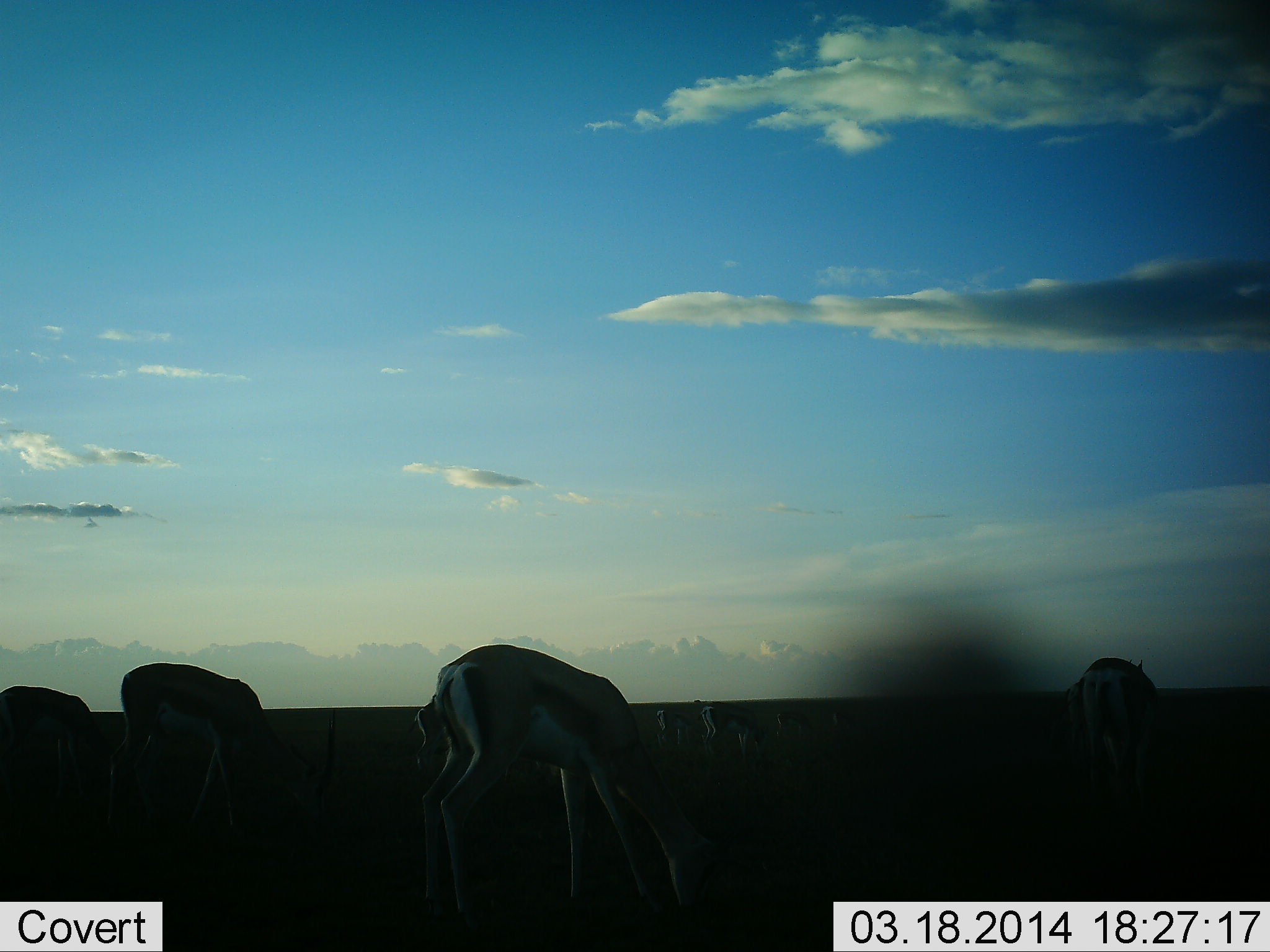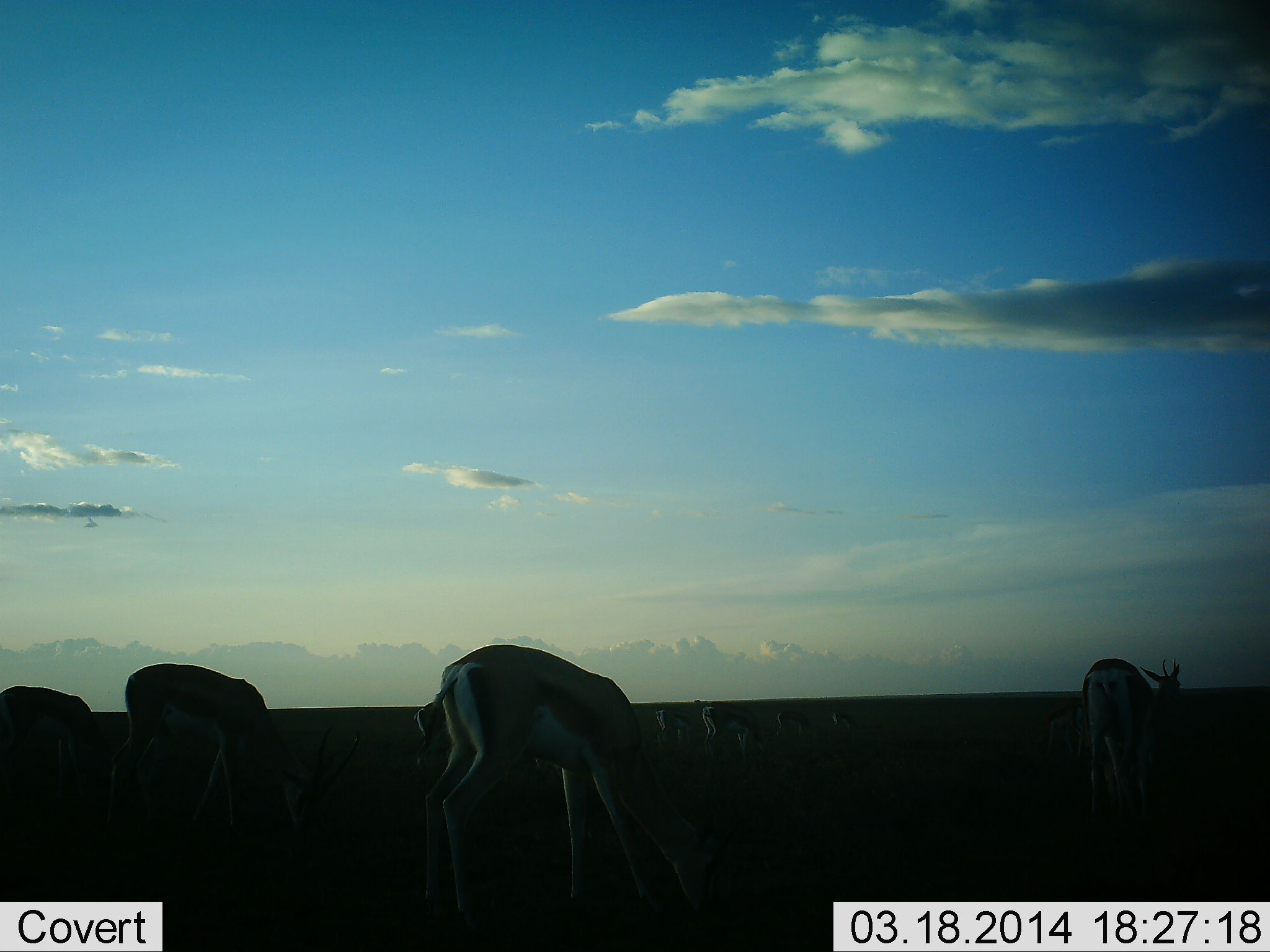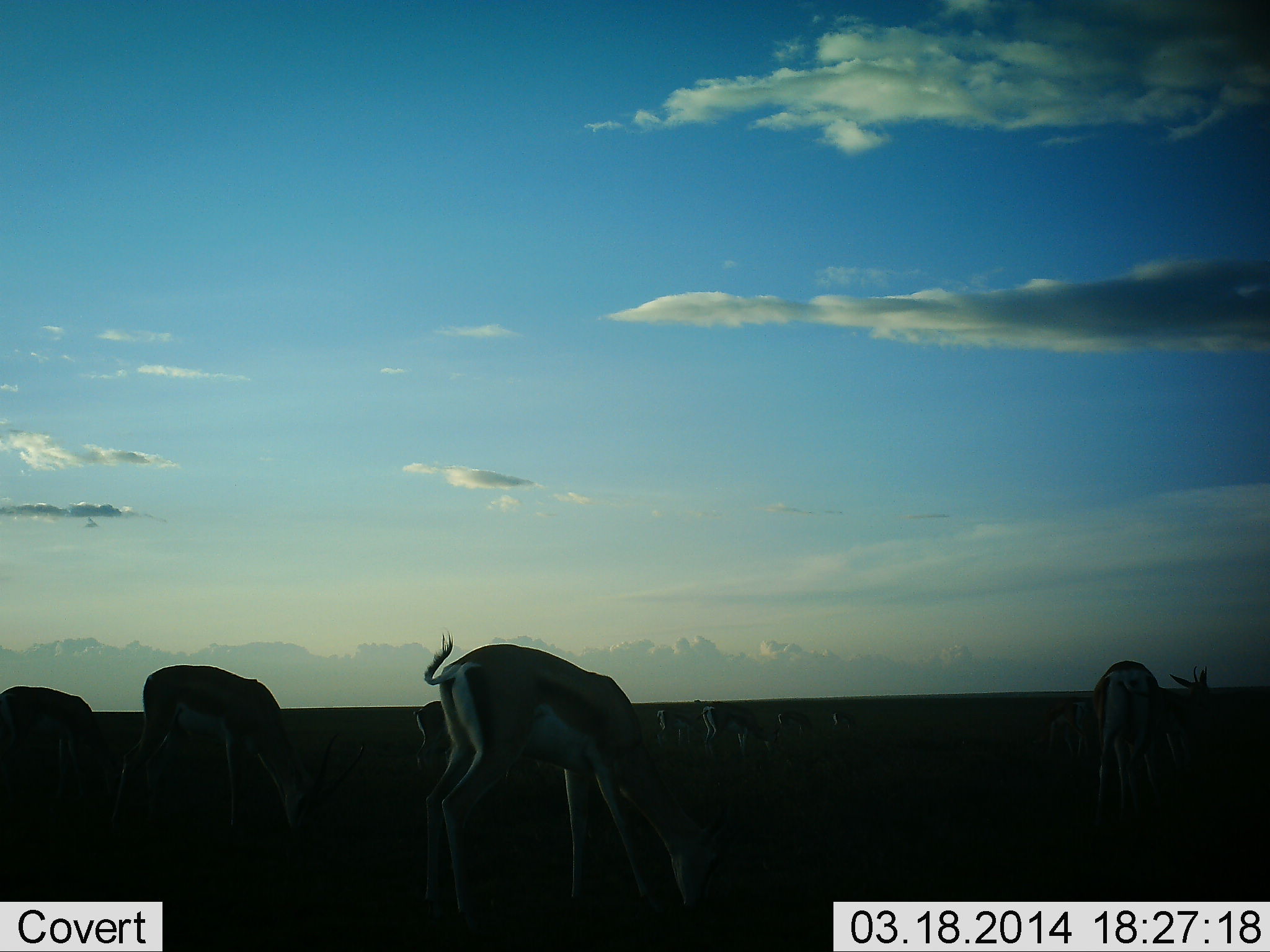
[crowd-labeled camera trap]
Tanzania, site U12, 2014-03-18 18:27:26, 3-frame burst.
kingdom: Animalia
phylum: Chordata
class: Mammalia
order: Artiodactyla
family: Bovidae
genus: Eudorcas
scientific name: Eudorcas thomsonii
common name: thomson's gazelle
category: gazellethomsons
Gazellethomsons (thomson's gazelle) (Eudorcas thomsonii), count 8. Behavior (volunteer vote fractions): standing 40%, resting 0%, moving 0%, interacting 0%. Young present (vote fraction): 0%. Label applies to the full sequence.